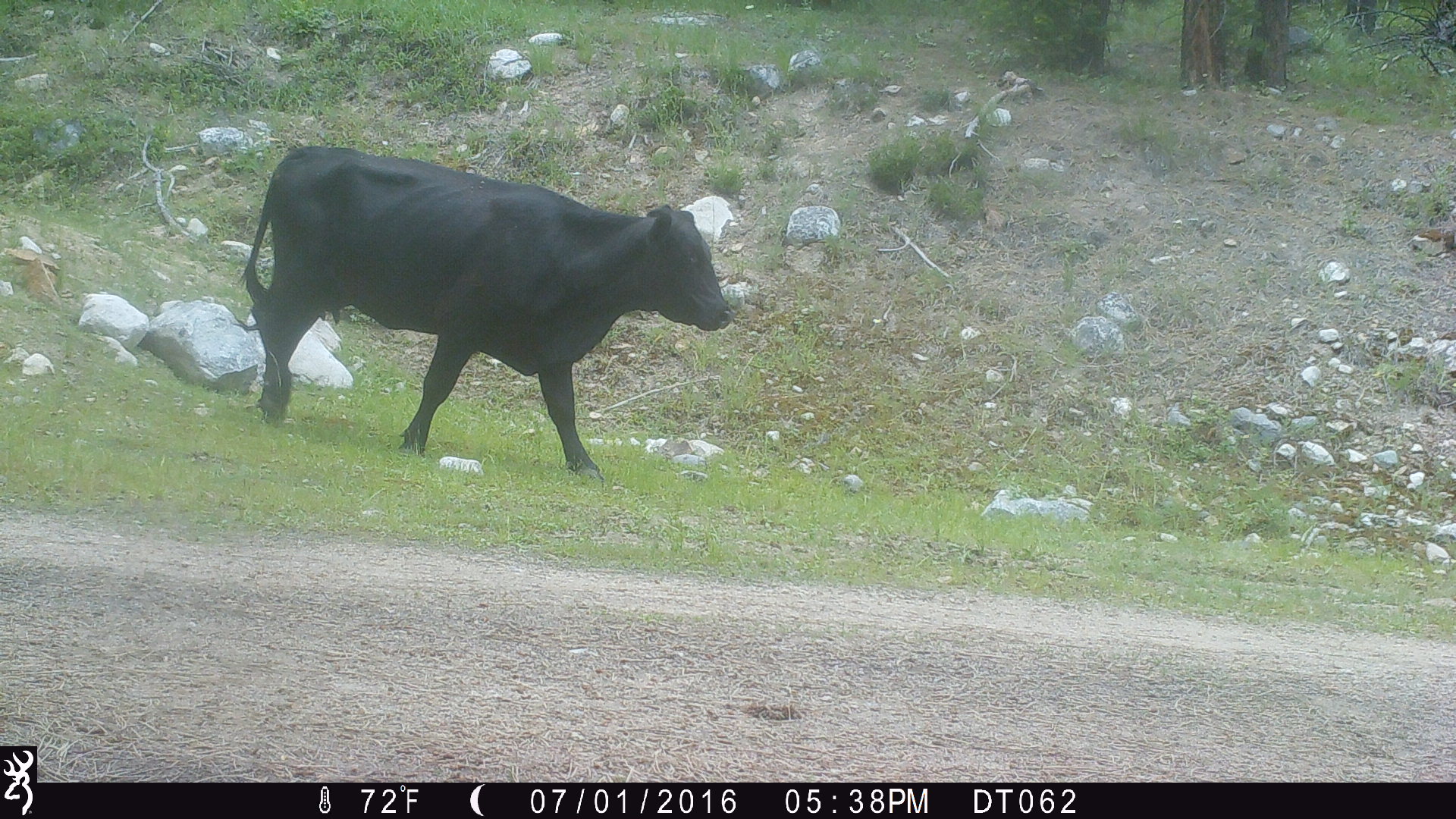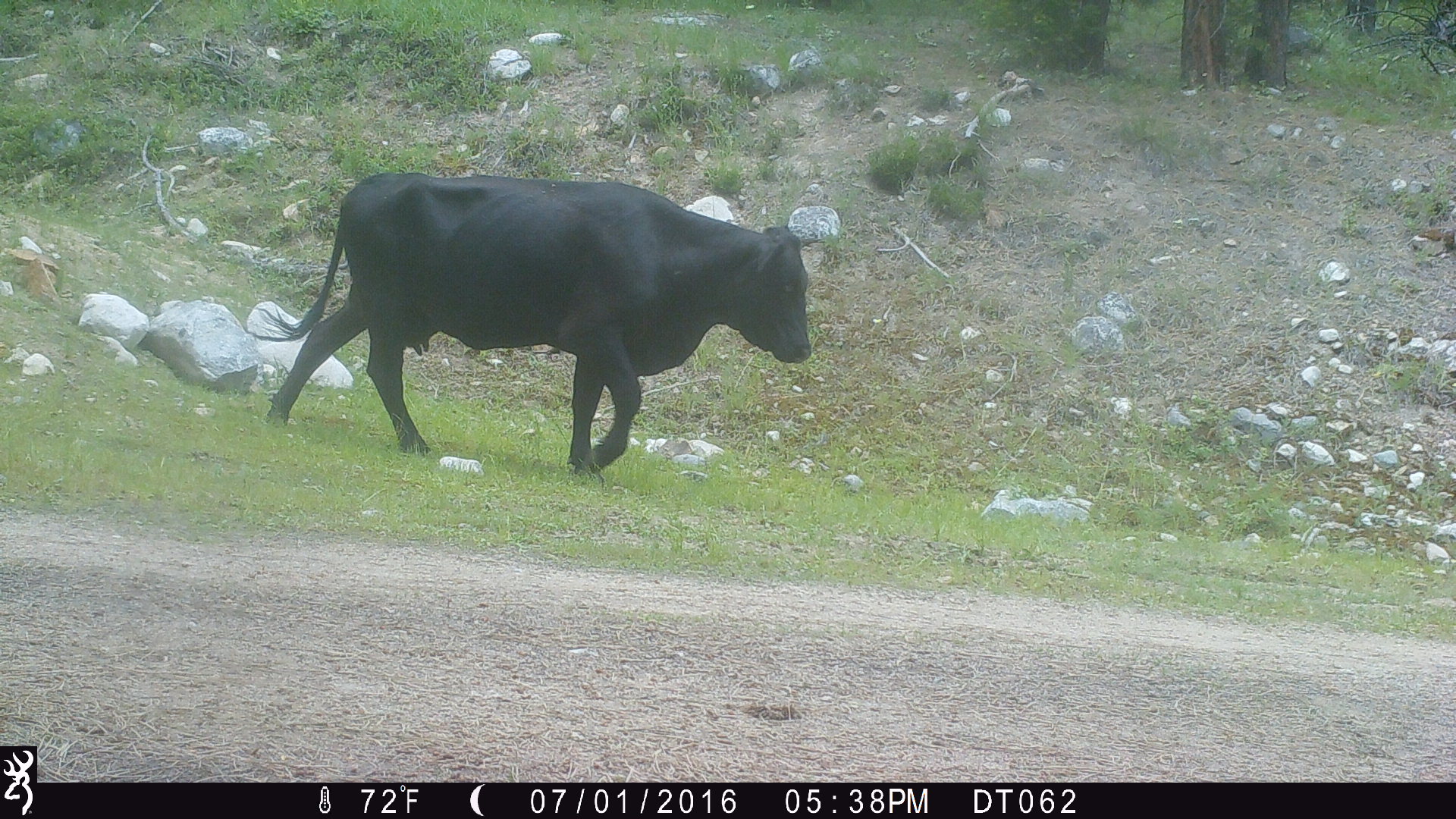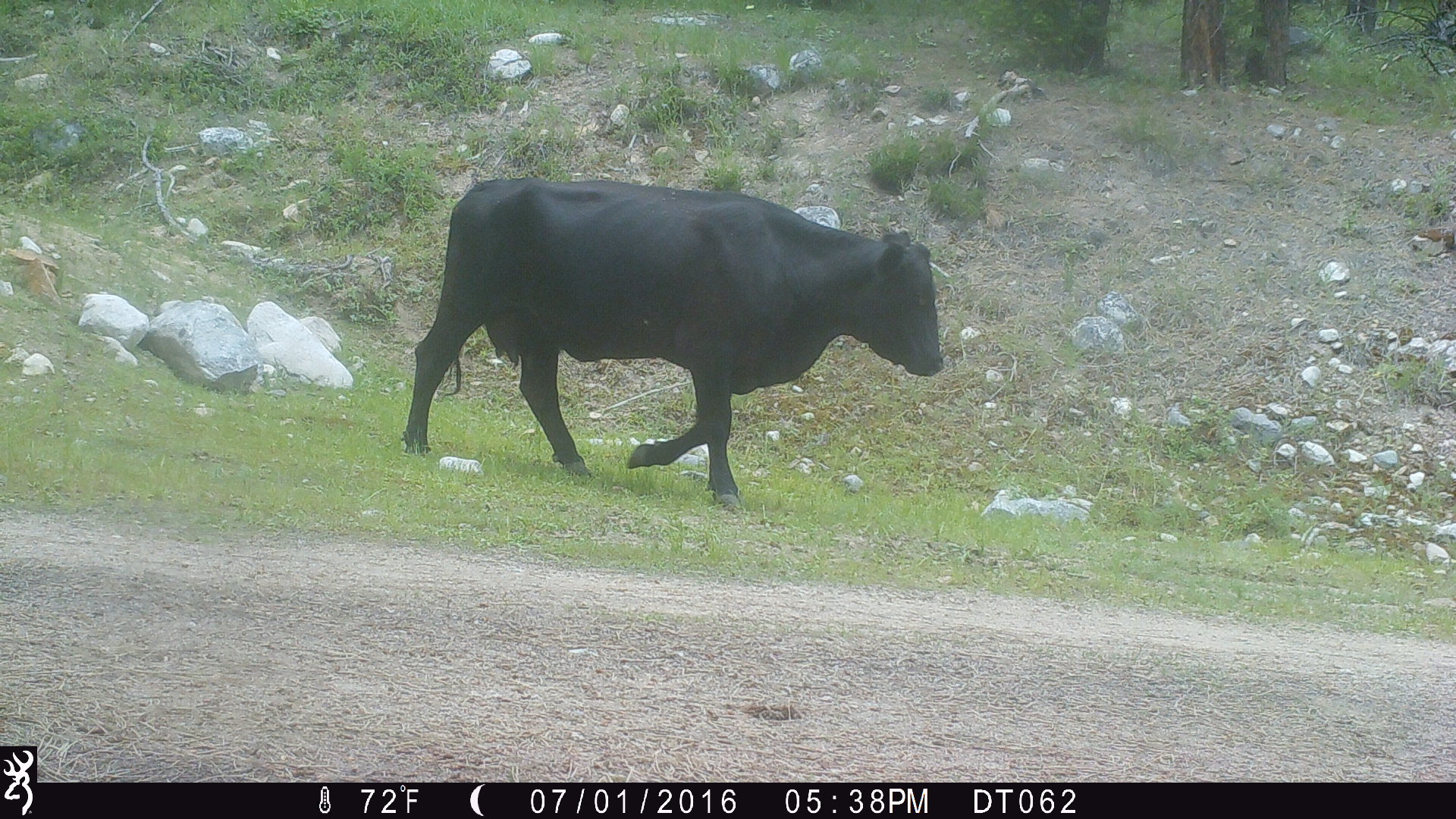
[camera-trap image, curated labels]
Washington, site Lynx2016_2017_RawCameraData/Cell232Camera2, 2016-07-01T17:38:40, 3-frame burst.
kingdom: Animalia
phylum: Chordata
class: Mammalia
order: Artiodactyla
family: Bovidae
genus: Bos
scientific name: Bos taurus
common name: domestic cattle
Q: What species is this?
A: Domestic cattle (Bos taurus).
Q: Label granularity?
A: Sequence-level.